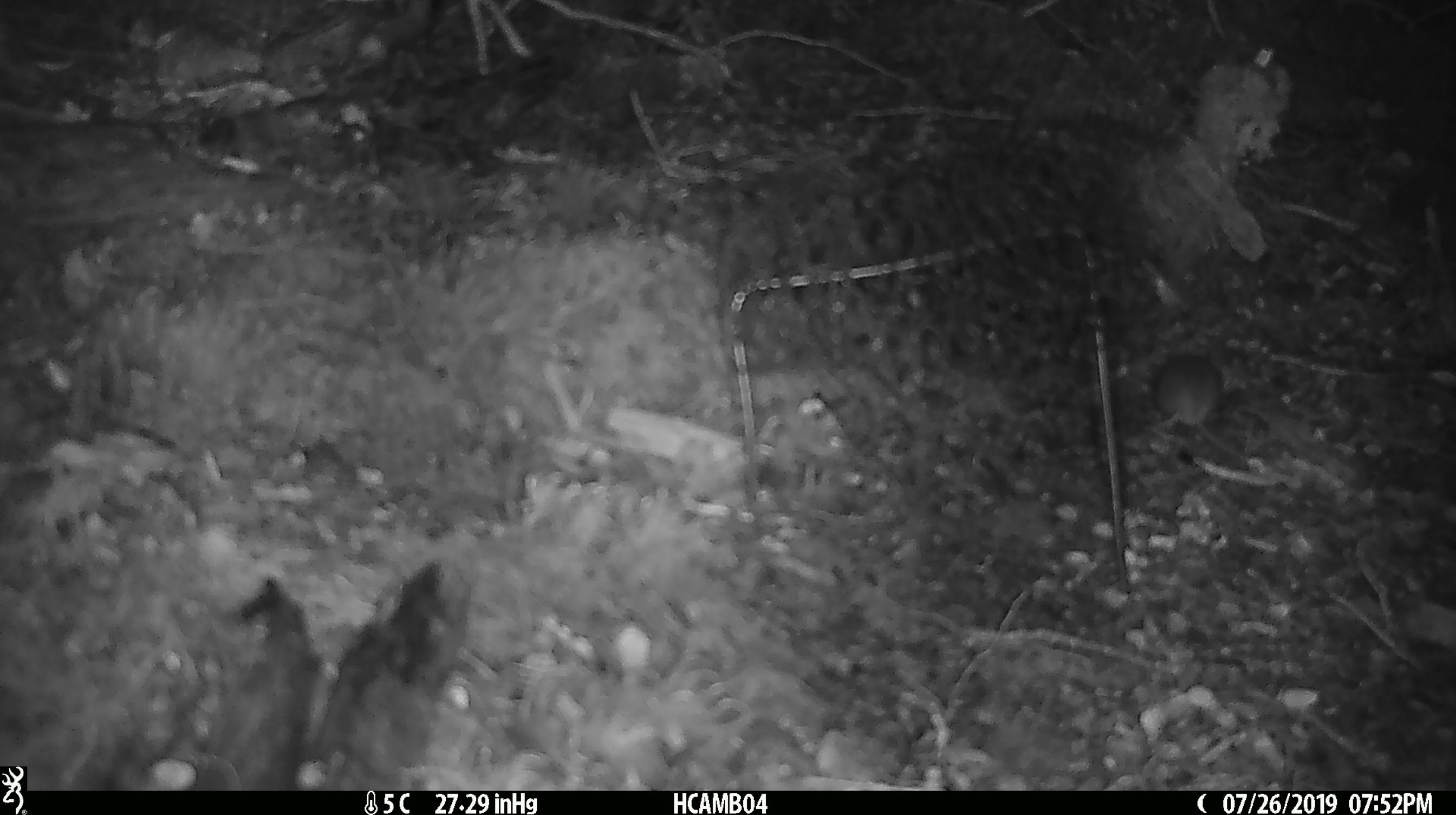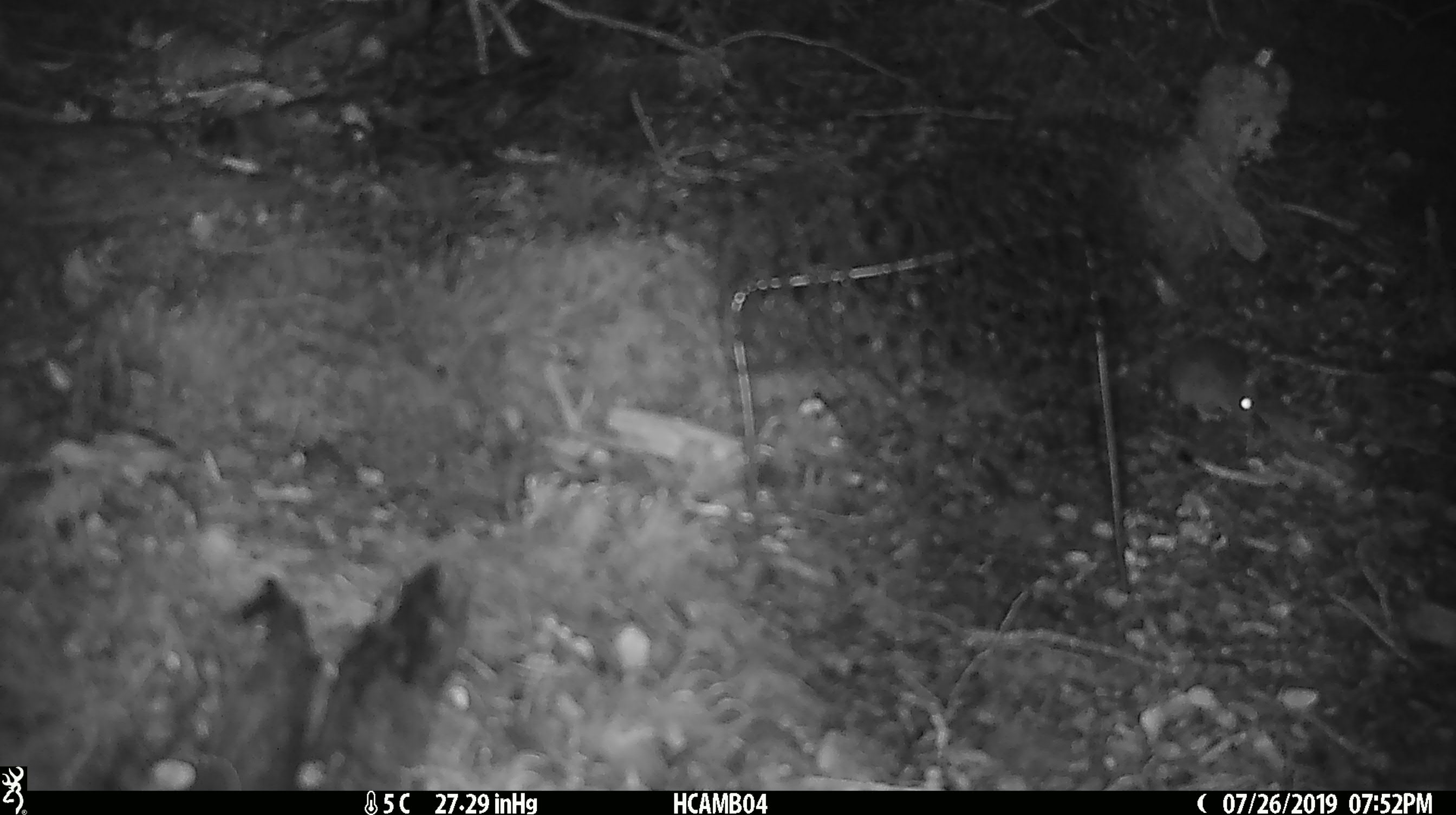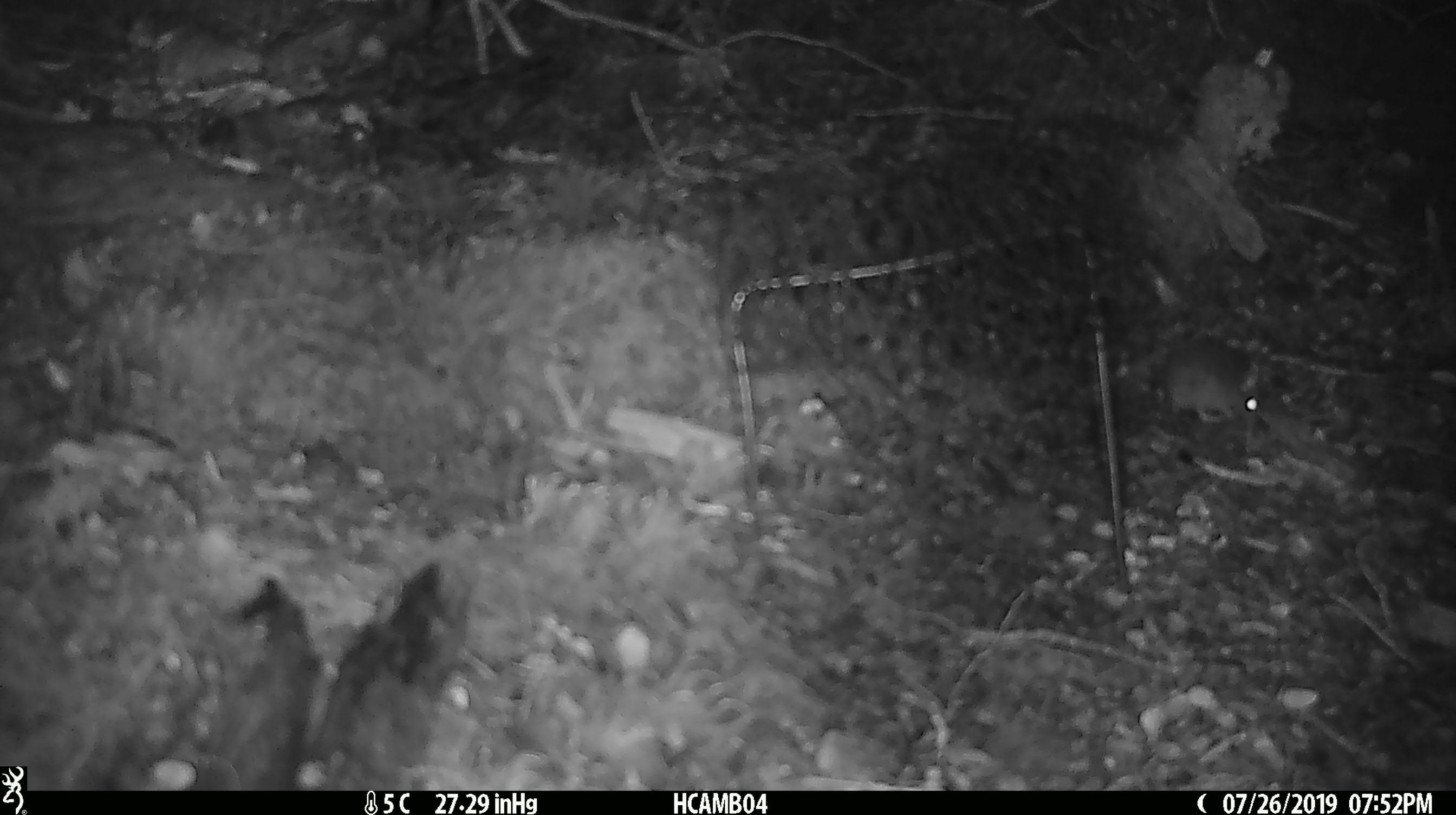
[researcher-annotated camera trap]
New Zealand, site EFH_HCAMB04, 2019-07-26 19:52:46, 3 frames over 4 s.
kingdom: Animalia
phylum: Chordata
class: Mammalia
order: Rodentia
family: Muridae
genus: Mus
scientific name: Mus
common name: mouse